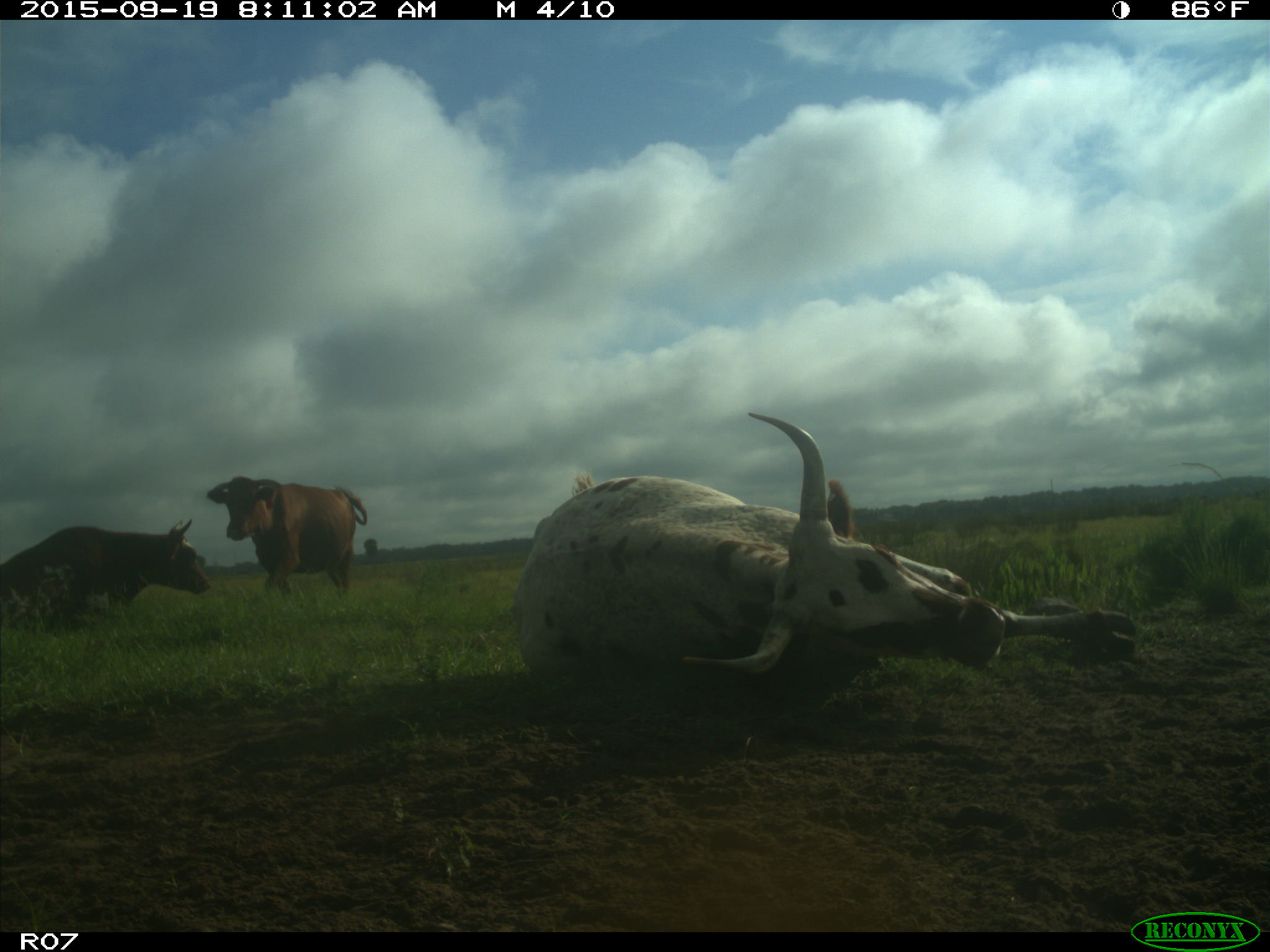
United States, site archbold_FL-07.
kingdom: Animalia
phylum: Chordata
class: Mammalia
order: Artiodactyla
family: Bovidae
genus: Bos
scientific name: Bos taurus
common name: domestic cow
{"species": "Bos taurus (domestic cow)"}